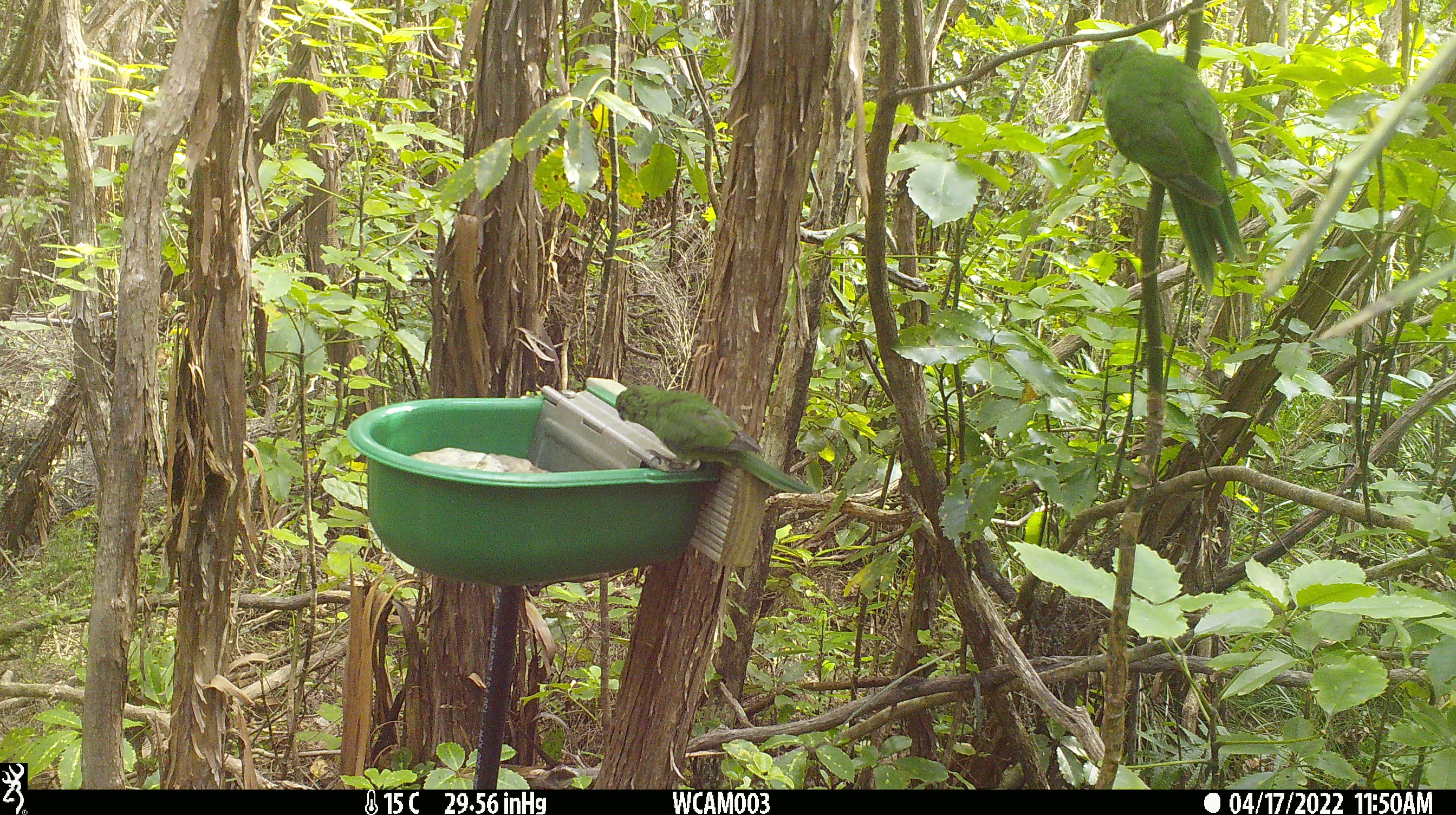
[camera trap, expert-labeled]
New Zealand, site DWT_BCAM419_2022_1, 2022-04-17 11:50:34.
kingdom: Animalia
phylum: Chordata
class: Aves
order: Psittaciformes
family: Psittaculidae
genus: Cyanoramphus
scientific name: Cyanoramphus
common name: parakeet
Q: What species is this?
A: Parakeet (Cyanoramphus).